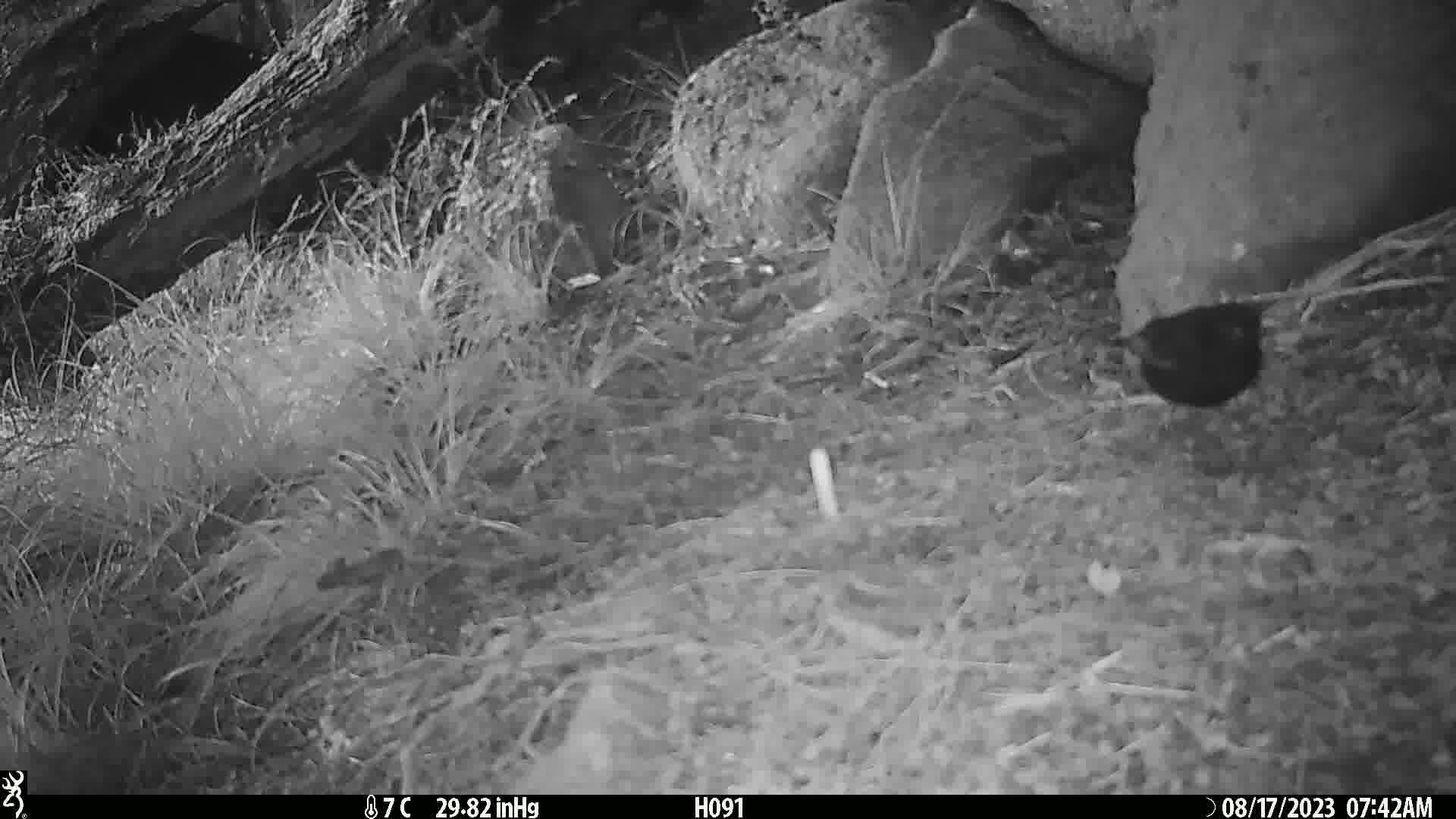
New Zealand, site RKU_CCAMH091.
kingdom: Animalia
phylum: Chordata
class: Aves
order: Passeriformes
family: Turdidae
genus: Turdus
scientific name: Turdus merula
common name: eurasian blackbird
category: blackbird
Blackbird (eurasian blackbird) (Turdus merula).